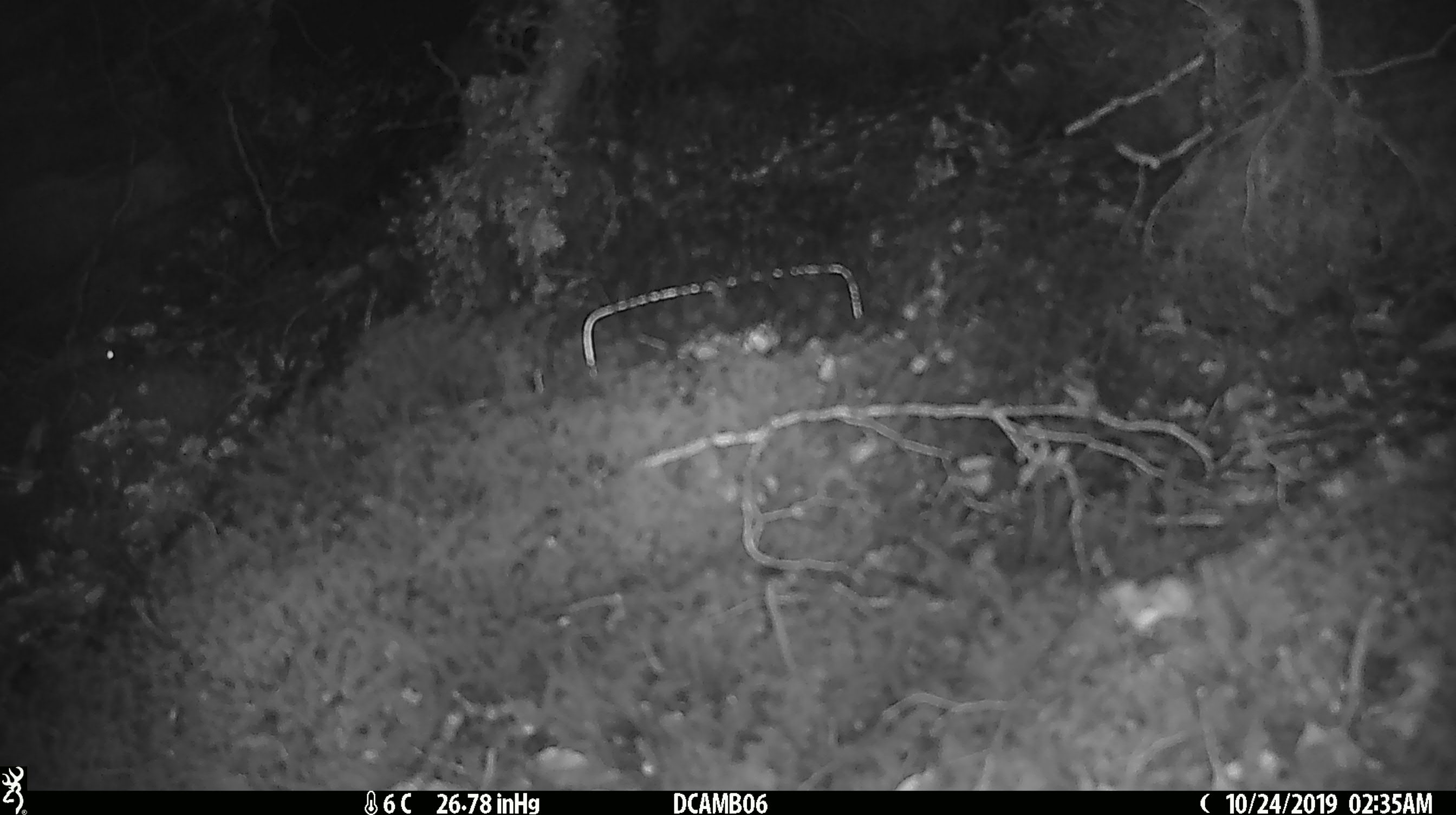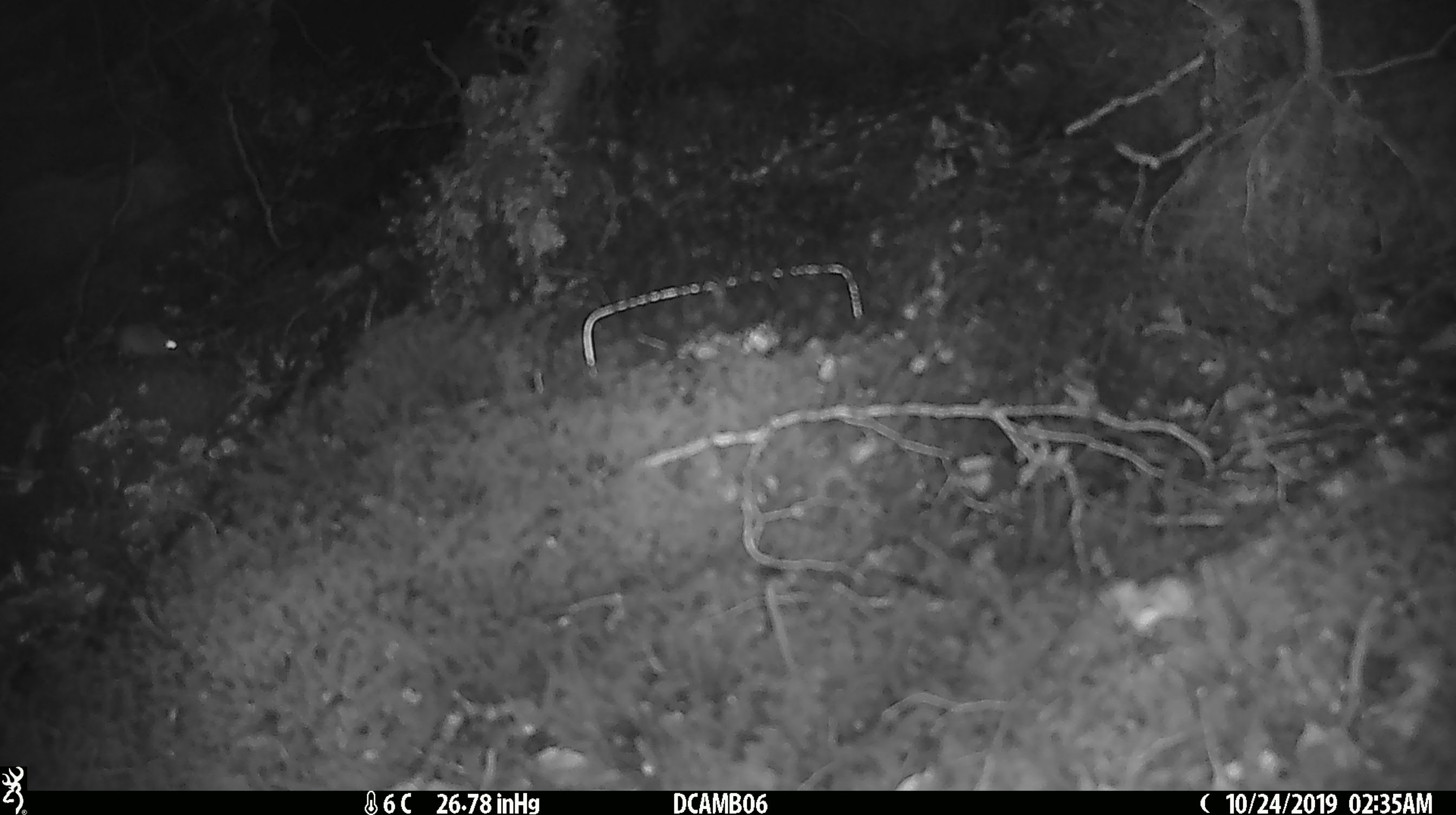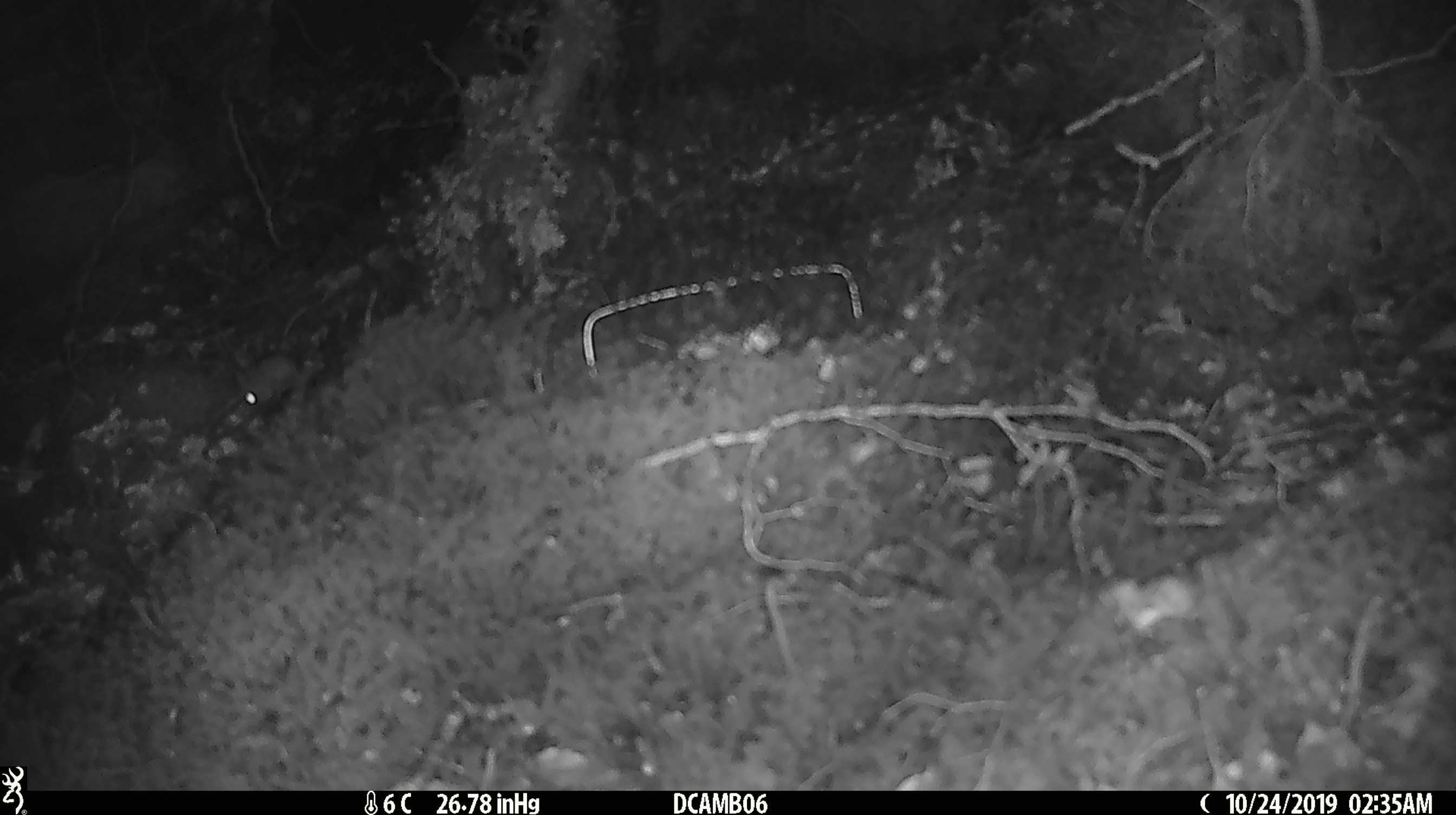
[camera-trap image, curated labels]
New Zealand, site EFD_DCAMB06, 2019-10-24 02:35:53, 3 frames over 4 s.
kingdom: Animalia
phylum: Chordata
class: Mammalia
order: Rodentia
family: Muridae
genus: Mus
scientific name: Mus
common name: mouse